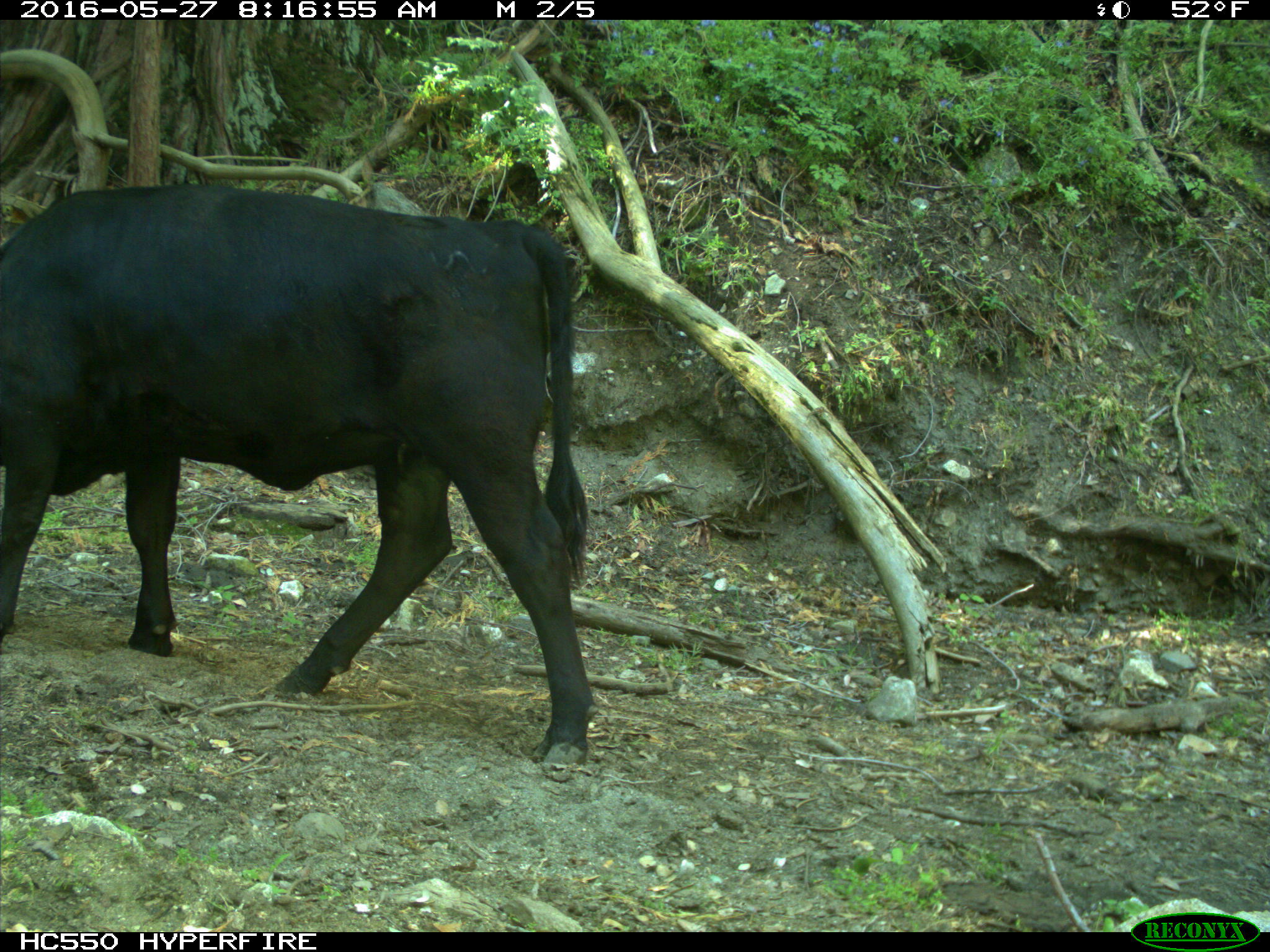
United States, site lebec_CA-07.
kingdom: Animalia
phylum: Chordata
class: Mammalia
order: Artiodactyla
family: Bovidae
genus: Bos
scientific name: Bos taurus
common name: domestic cow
Bos taurus (domestic cow).